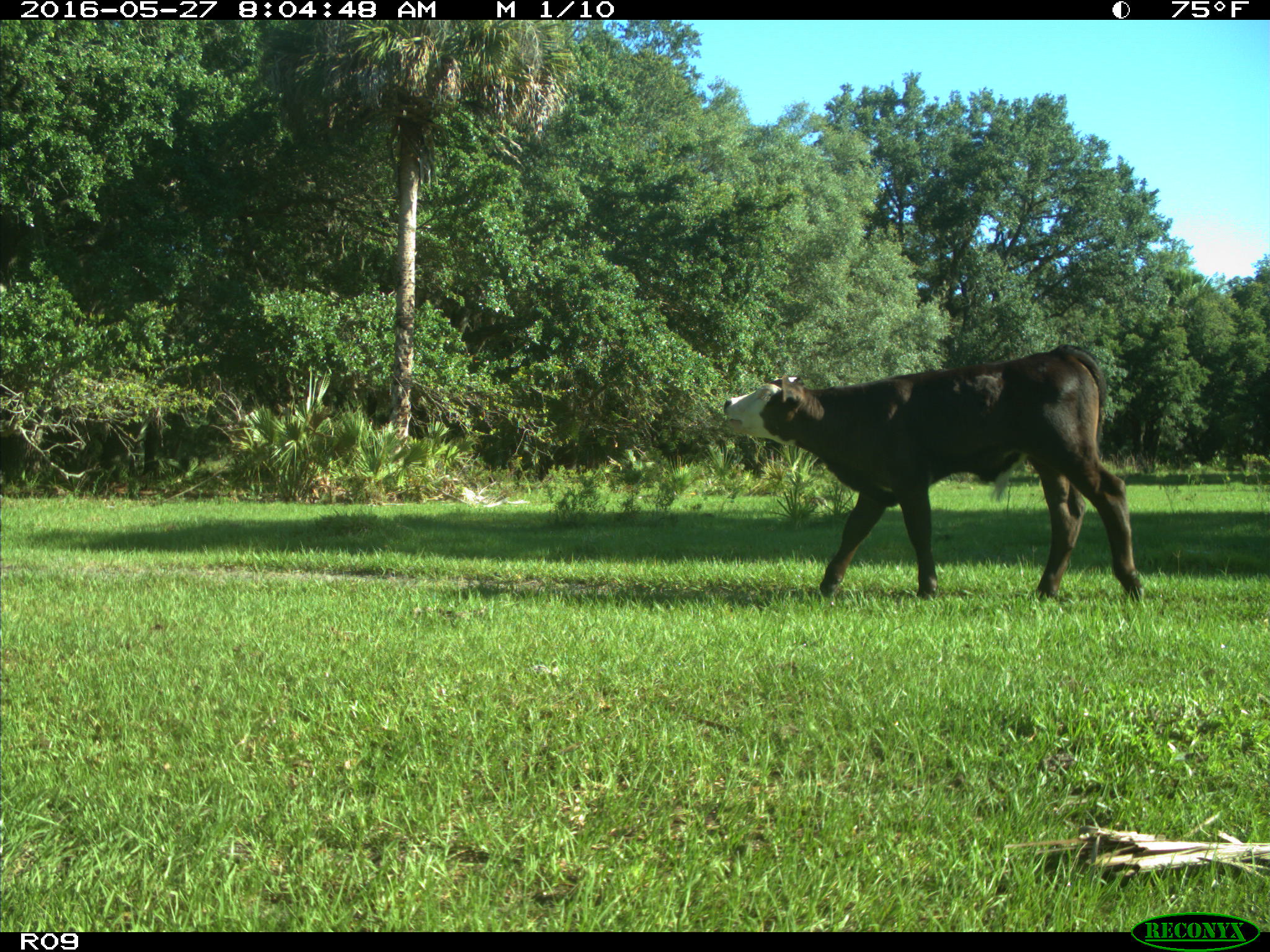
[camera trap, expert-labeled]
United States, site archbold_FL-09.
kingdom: Animalia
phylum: Chordata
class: Mammalia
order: Artiodactyla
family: Bovidae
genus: Bos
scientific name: Bos taurus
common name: domestic cow